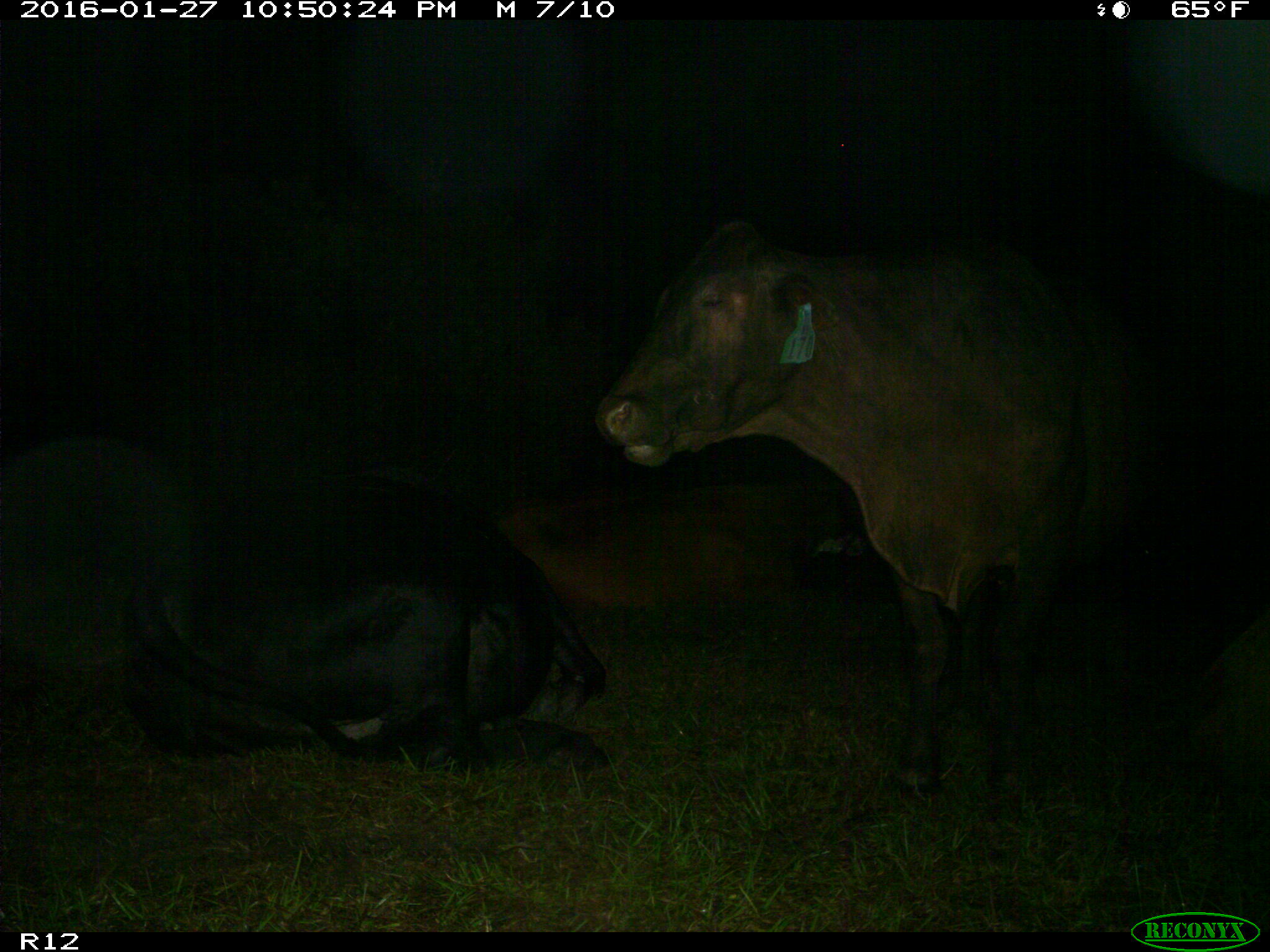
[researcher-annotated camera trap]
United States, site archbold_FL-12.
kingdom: Animalia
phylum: Chordata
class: Mammalia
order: Artiodactyla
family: Bovidae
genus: Bos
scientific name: Bos taurus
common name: domestic cow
Bos taurus (domestic cow).